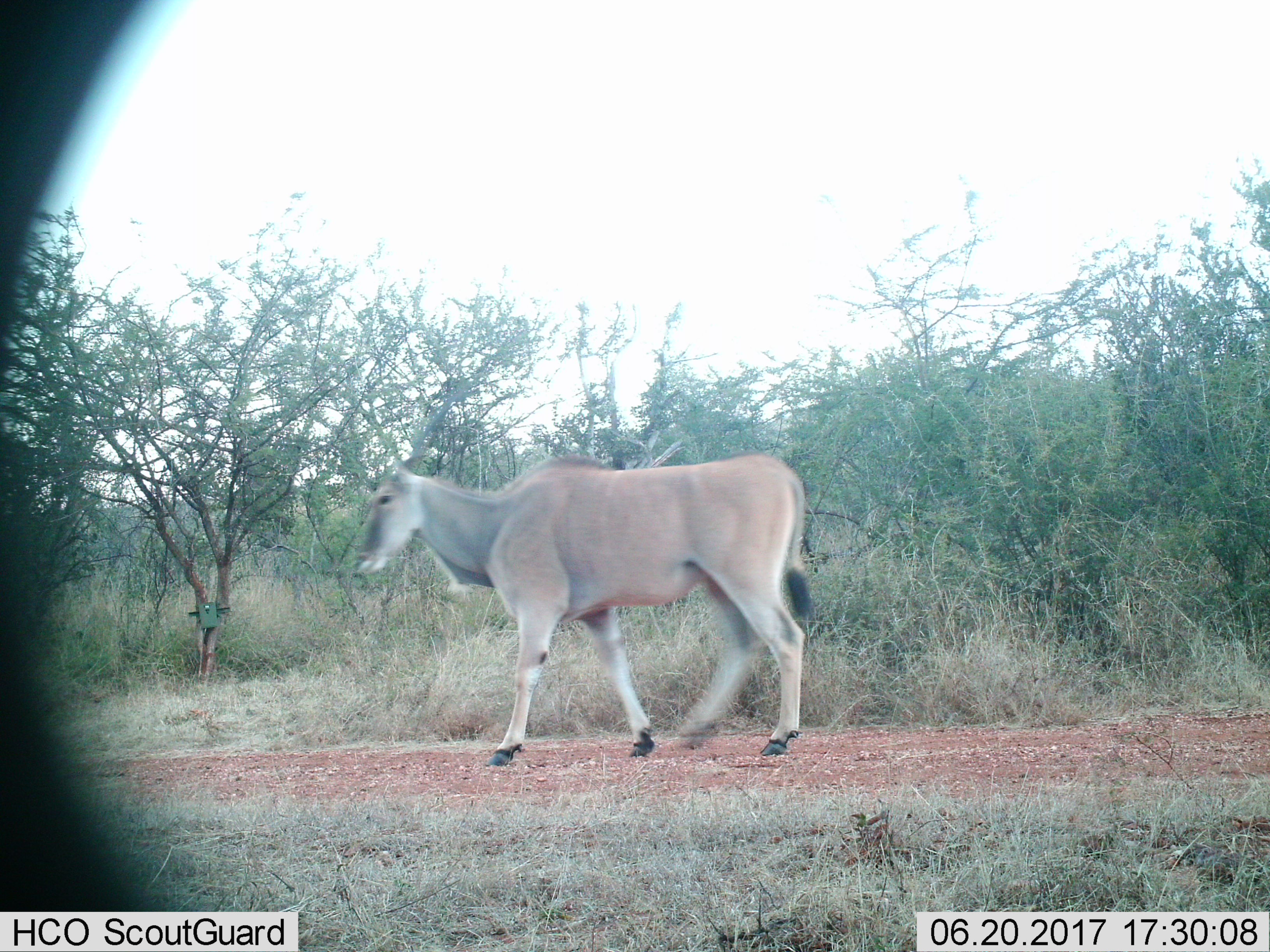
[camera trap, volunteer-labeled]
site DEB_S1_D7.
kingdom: Animalia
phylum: Chordata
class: Mammalia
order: Artiodactyla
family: Bovidae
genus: Tragelaphus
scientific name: Tragelaphus oryx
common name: eland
Eland (Tragelaphus oryx), count 1. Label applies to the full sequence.